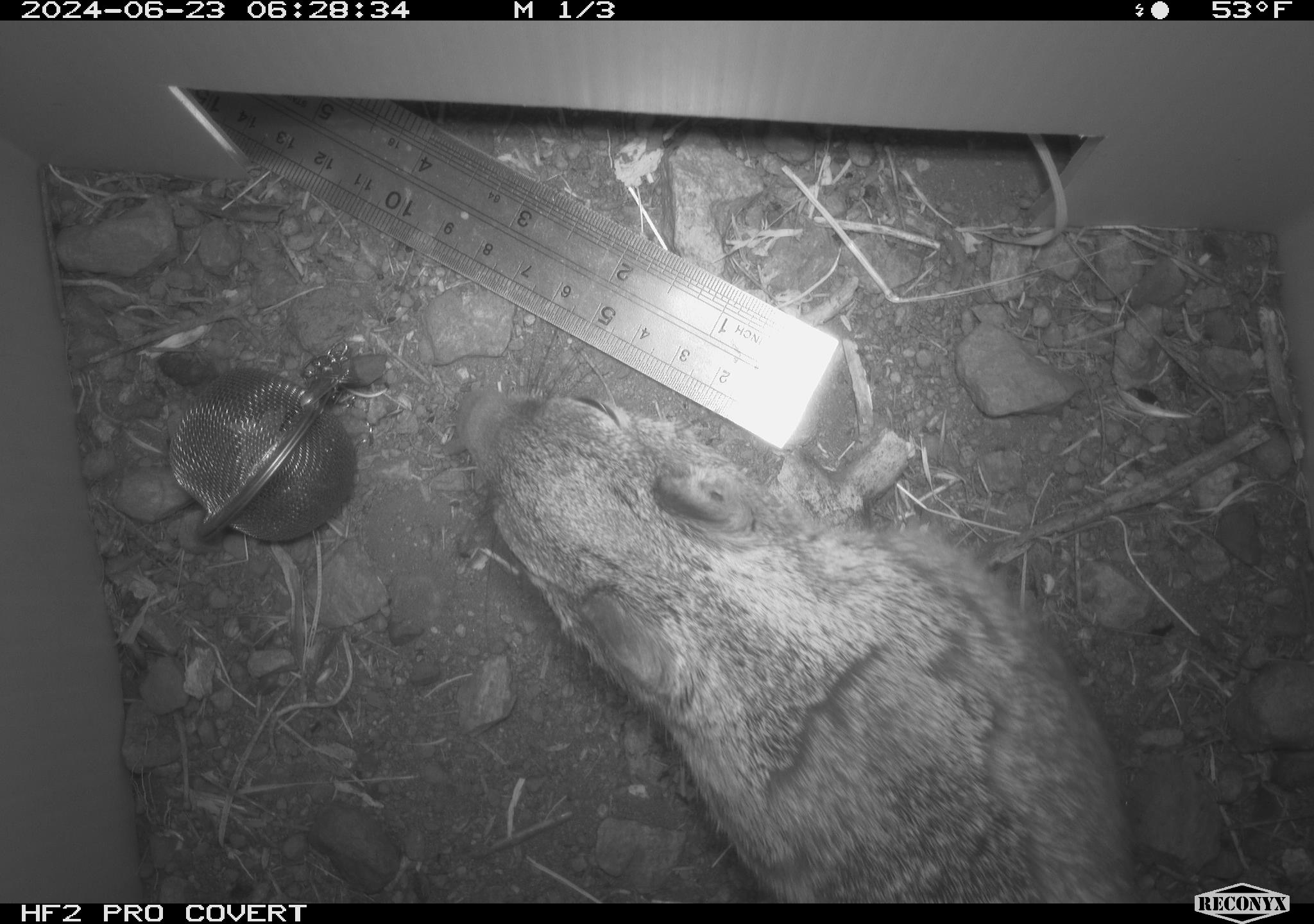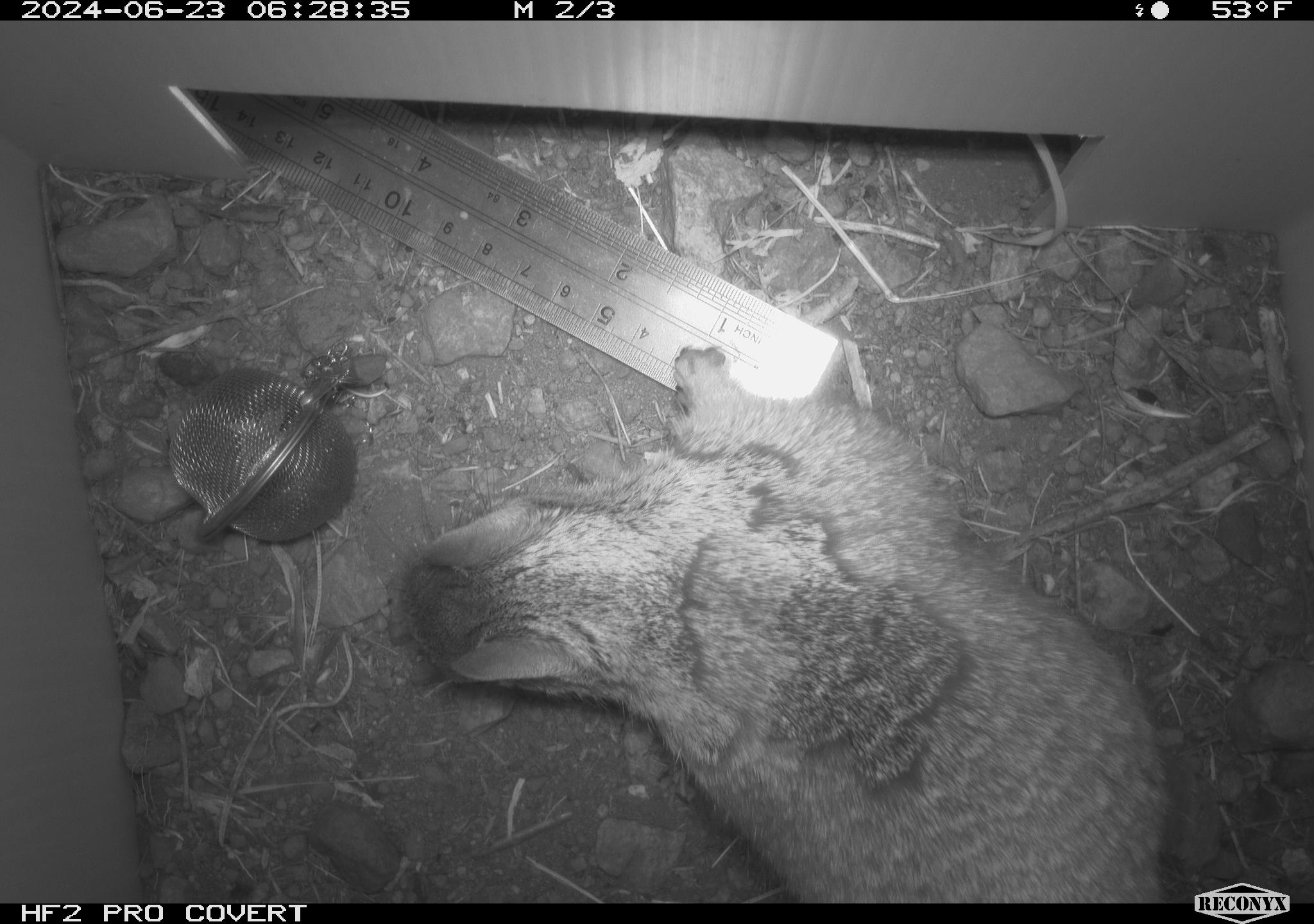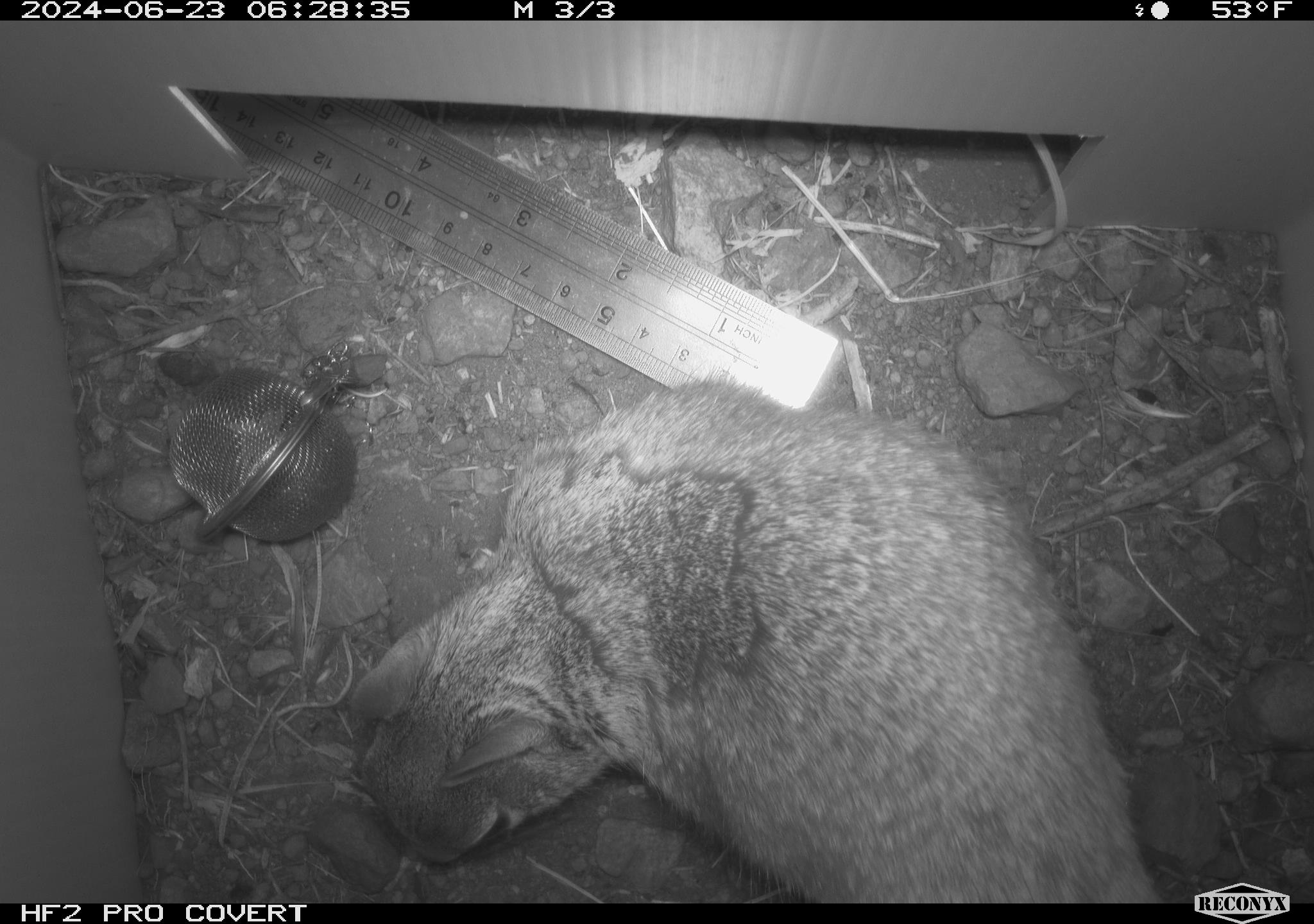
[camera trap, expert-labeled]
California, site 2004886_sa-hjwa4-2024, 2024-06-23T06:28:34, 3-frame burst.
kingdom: Animalia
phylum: Chordata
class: Mammalia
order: Rodentia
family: Sciuridae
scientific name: Sciuridae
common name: squirrels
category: sciuridae family